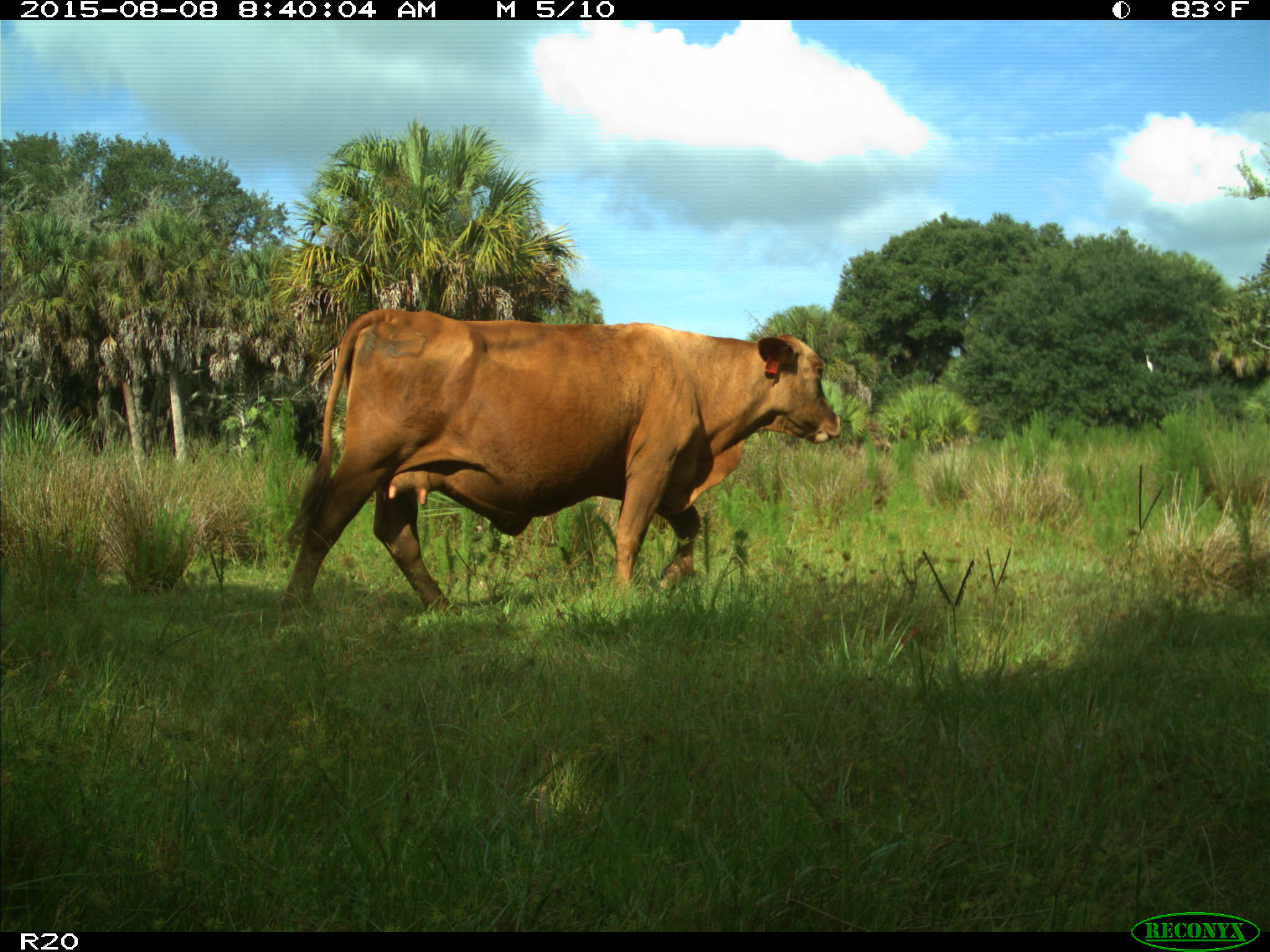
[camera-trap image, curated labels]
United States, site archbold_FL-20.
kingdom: Animalia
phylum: Chordata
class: Mammalia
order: Artiodactyla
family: Bovidae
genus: Bos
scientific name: Bos taurus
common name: domestic cow